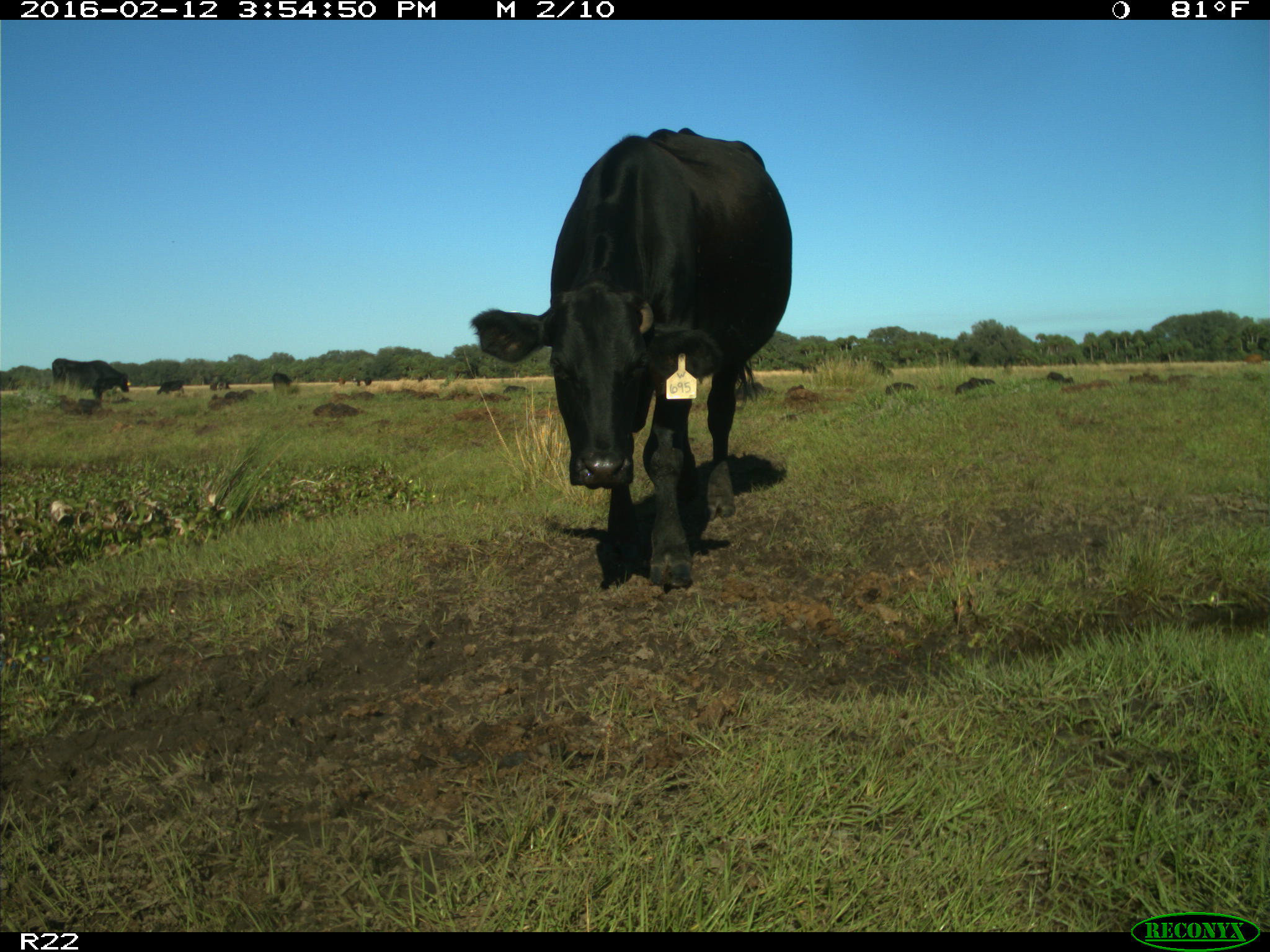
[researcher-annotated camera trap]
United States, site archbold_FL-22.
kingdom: Animalia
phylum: Chordata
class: Mammalia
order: Artiodactyla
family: Bovidae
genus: Bos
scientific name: Bos taurus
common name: domestic cow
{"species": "Bos taurus (domestic cow)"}